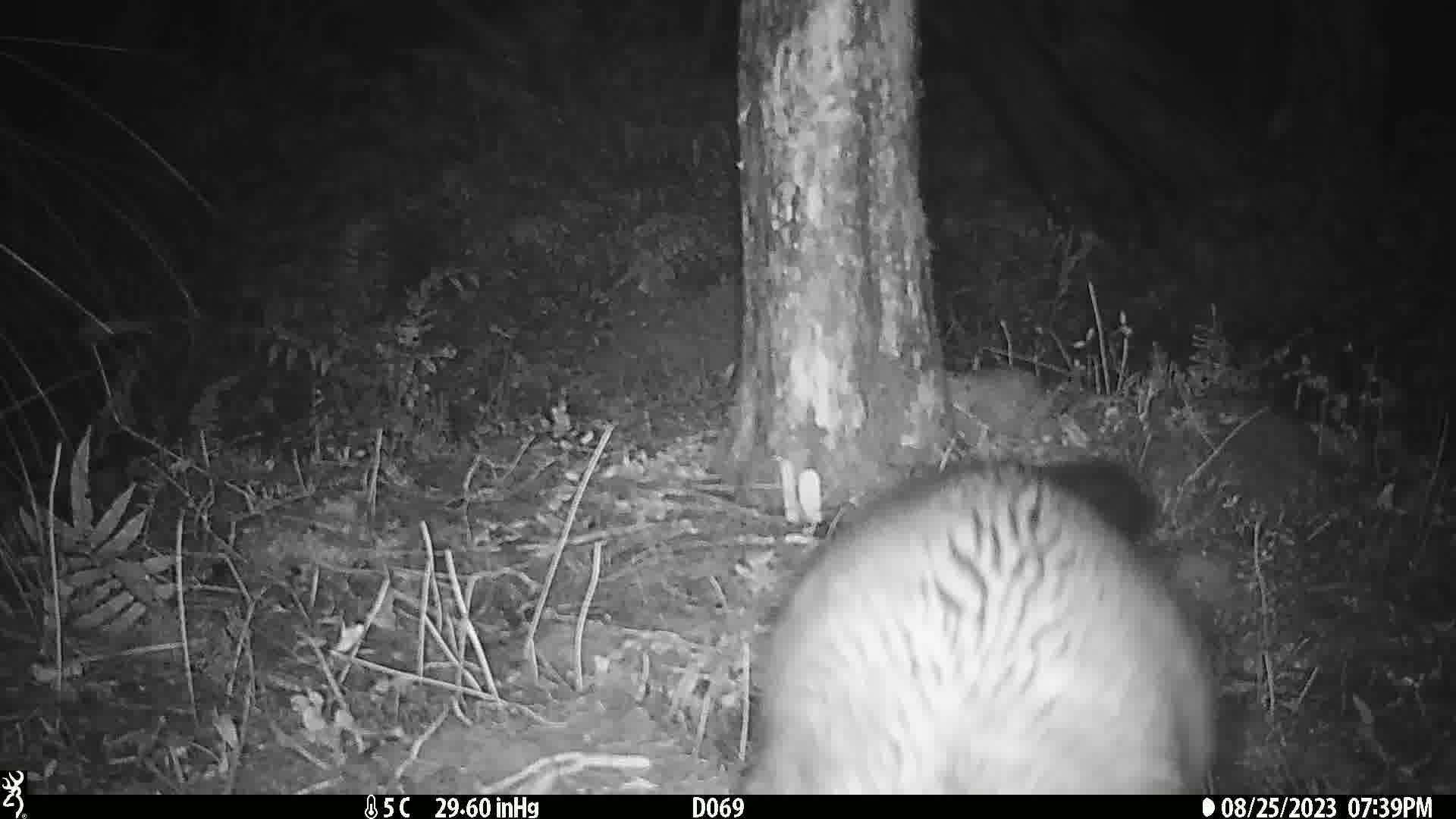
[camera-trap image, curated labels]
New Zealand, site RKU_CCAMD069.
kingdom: Animalia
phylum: Chordata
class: Mammalia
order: Diprotodontia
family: Phalangeridae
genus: Trichosurus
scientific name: Trichosurus vulpecula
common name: common brushtail possum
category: possum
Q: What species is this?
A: Possum (common brushtail possum) (Trichosurus vulpecula).